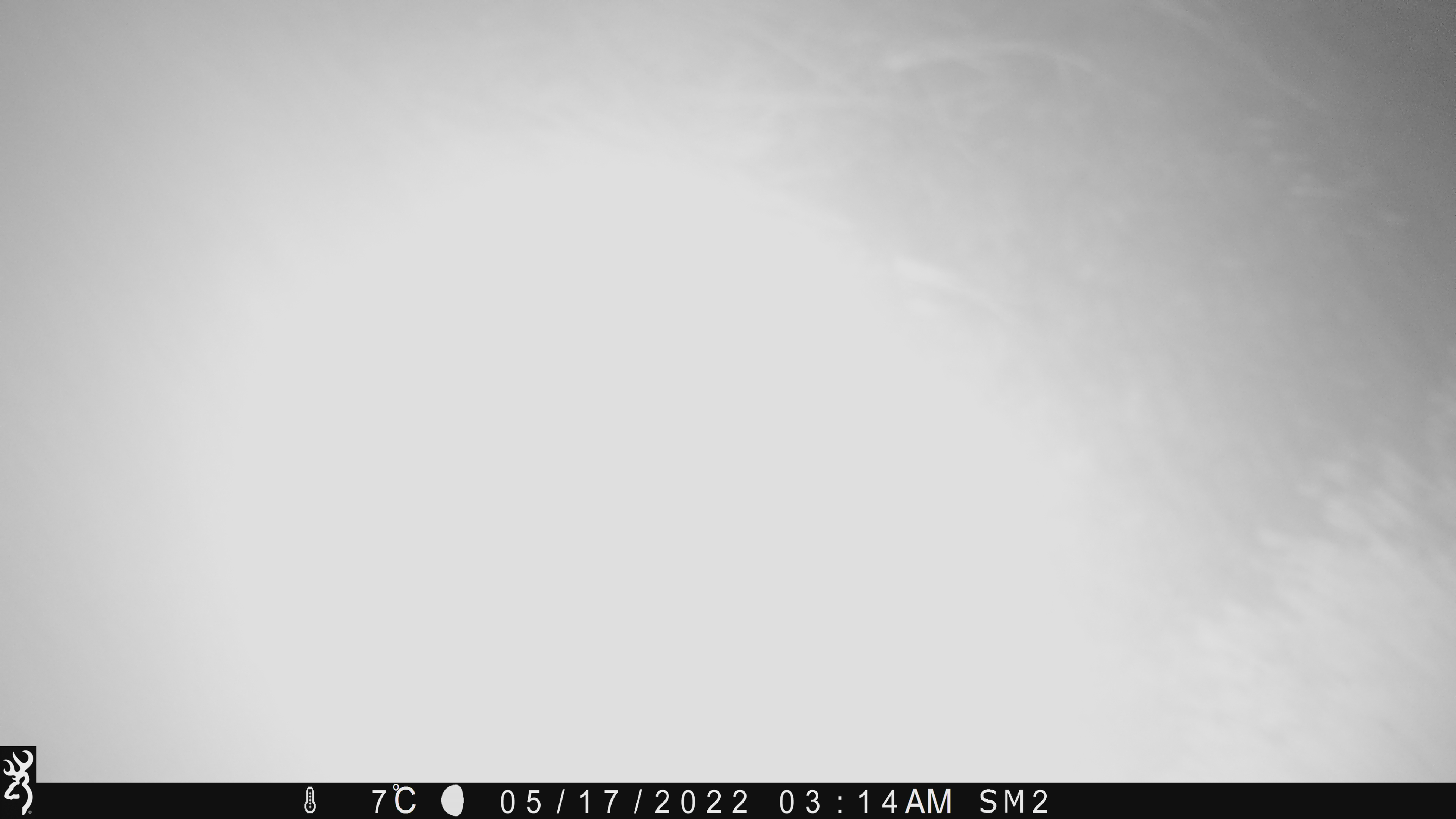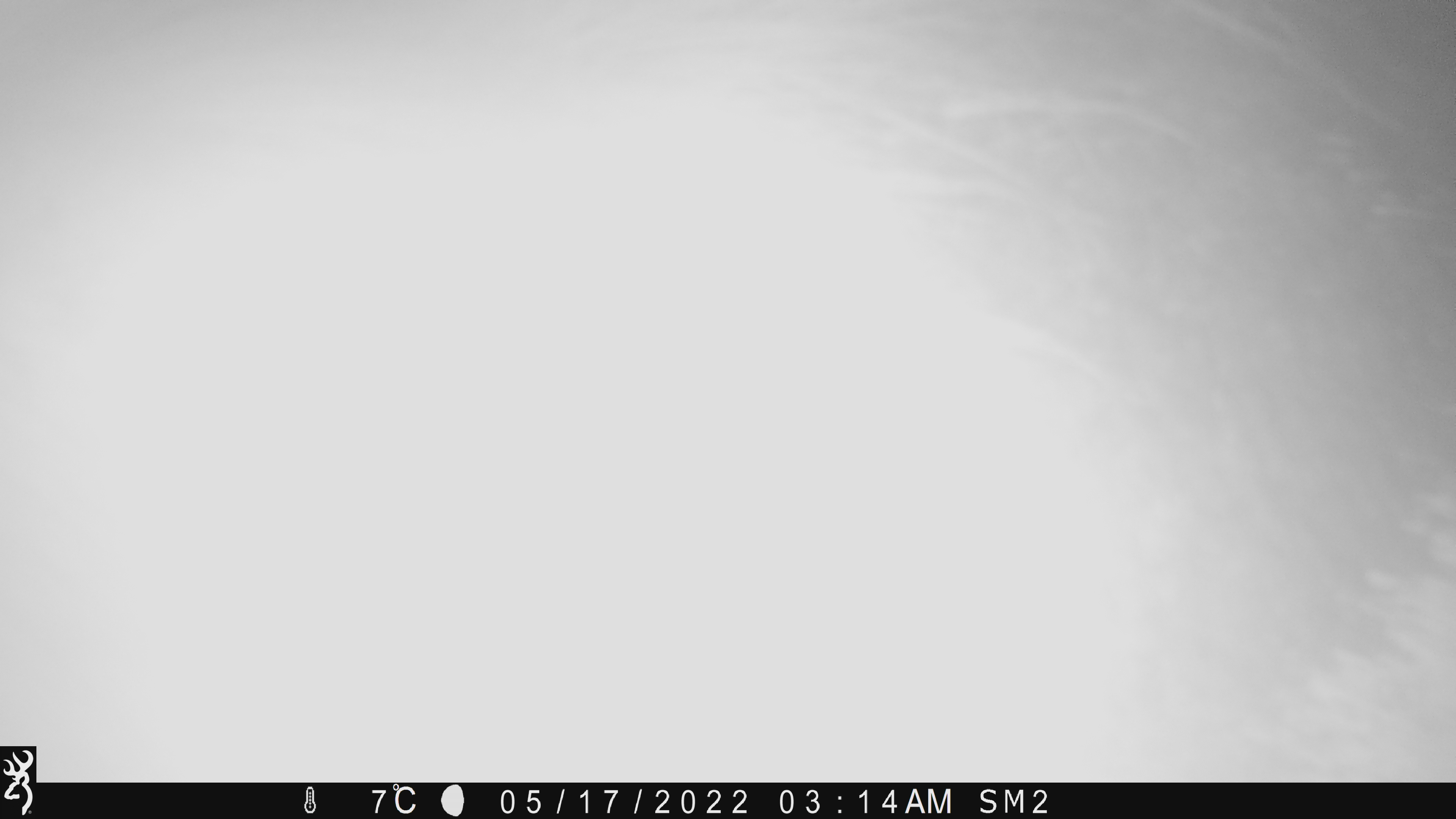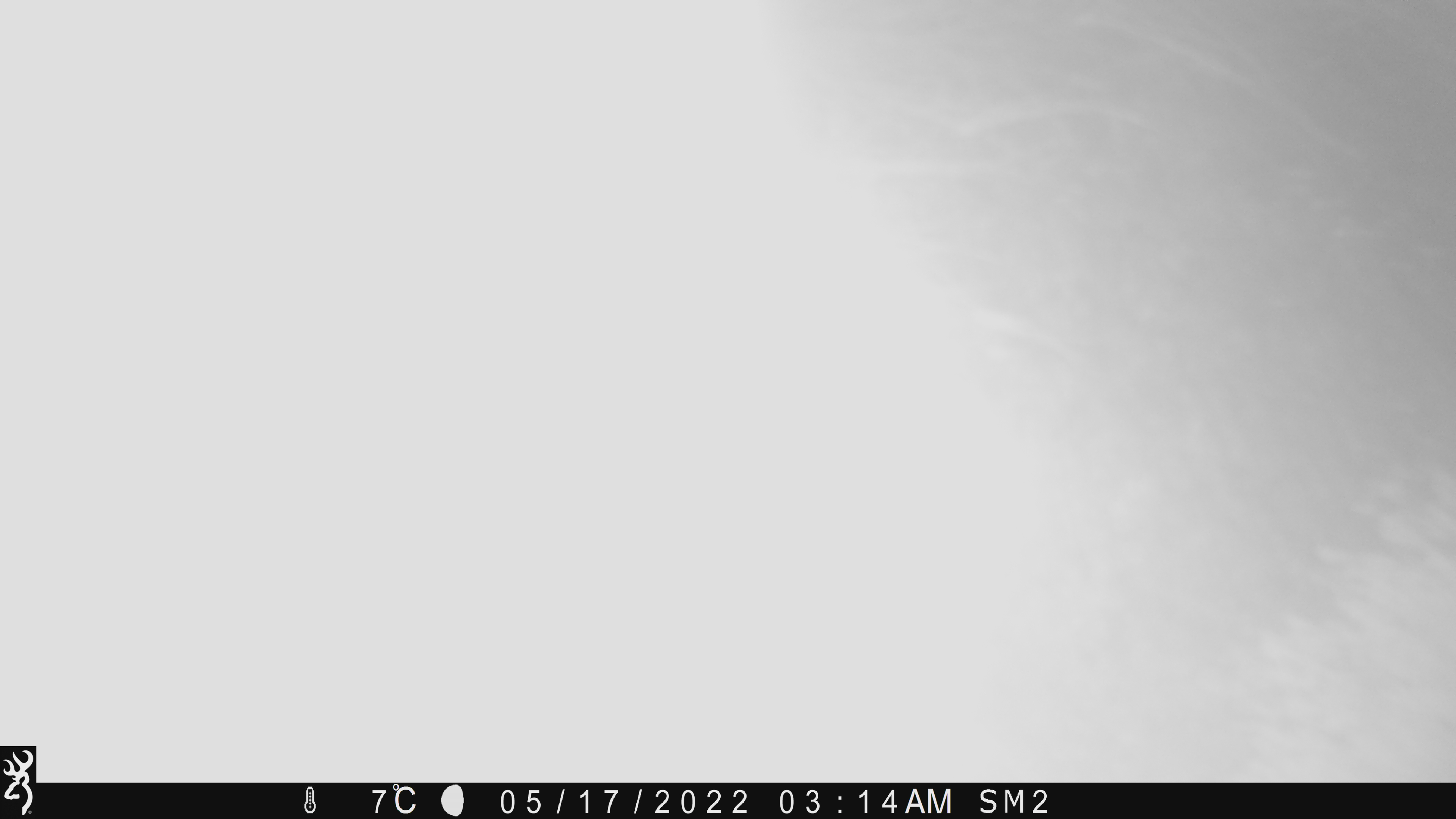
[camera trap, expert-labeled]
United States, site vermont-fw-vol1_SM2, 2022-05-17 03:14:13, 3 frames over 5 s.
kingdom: Animalia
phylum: Chordata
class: Mammalia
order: Artiodactyla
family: Cervidae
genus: Alces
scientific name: Alces alces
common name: moose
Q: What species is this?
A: Moose (Alces alces).